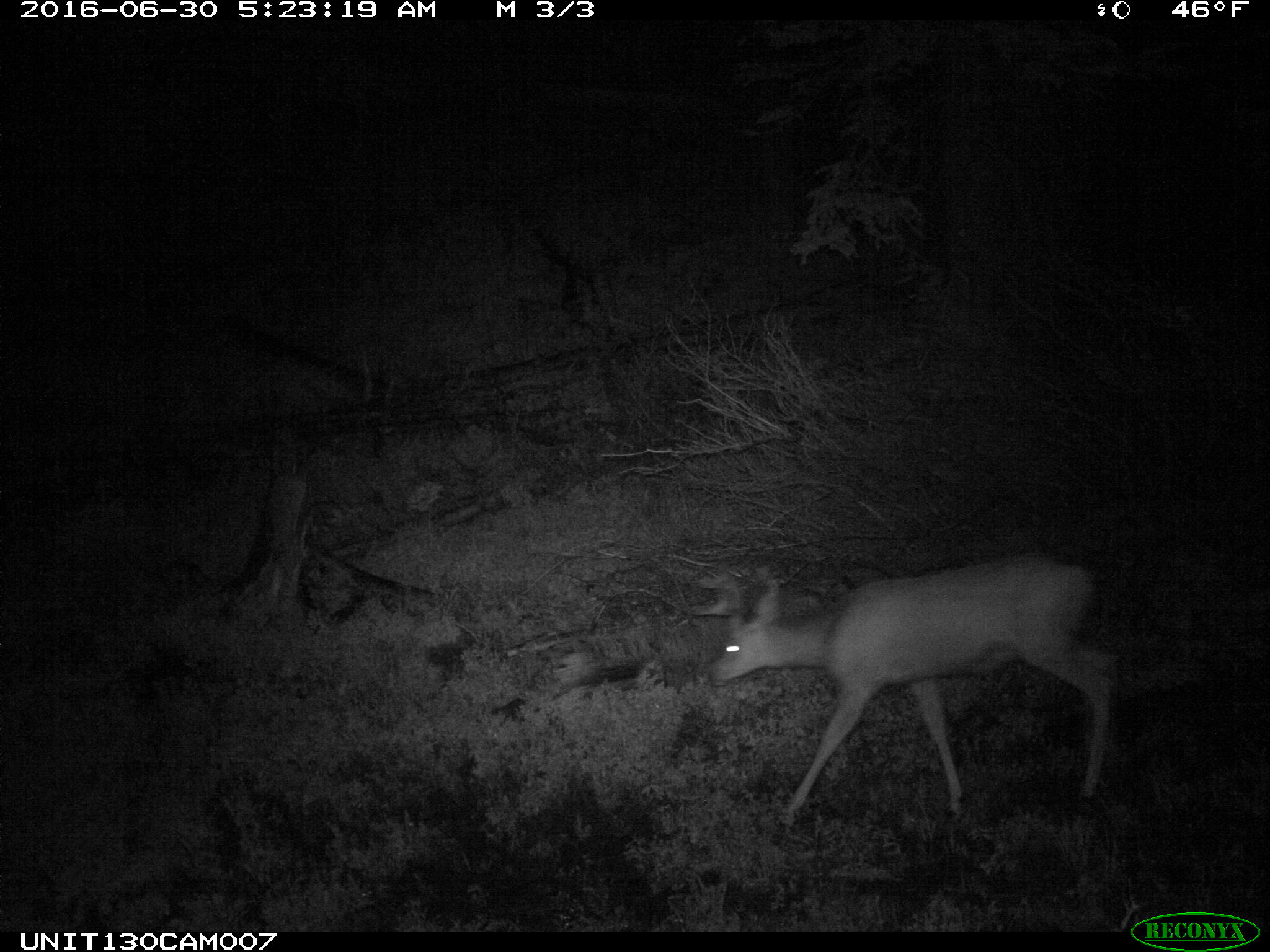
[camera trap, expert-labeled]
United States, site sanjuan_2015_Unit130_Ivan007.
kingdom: Animalia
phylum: Chordata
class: Mammalia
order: Artiodactyla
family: Cervidae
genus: Odocoileus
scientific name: Odocoileus hemionus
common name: mule deer